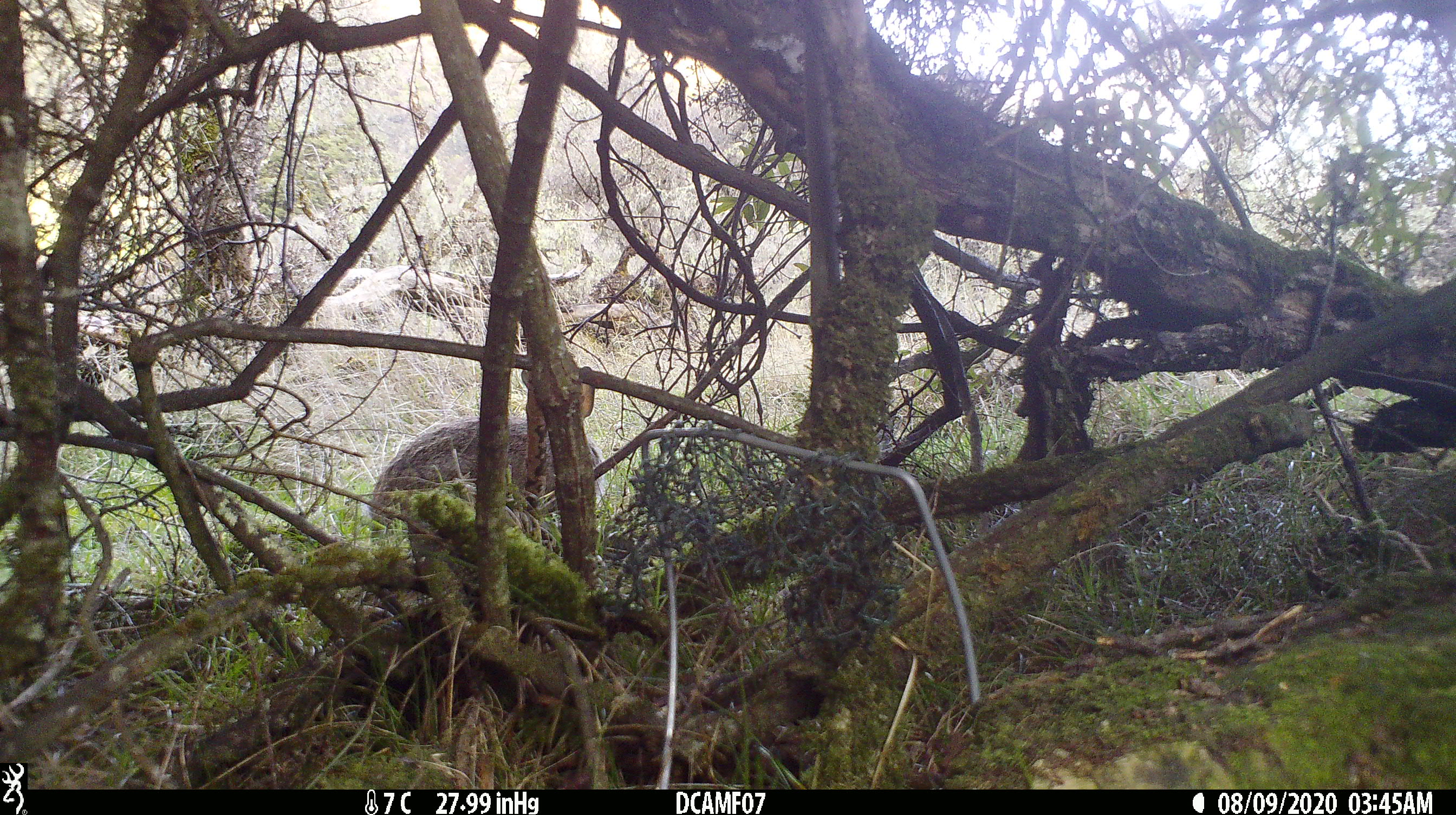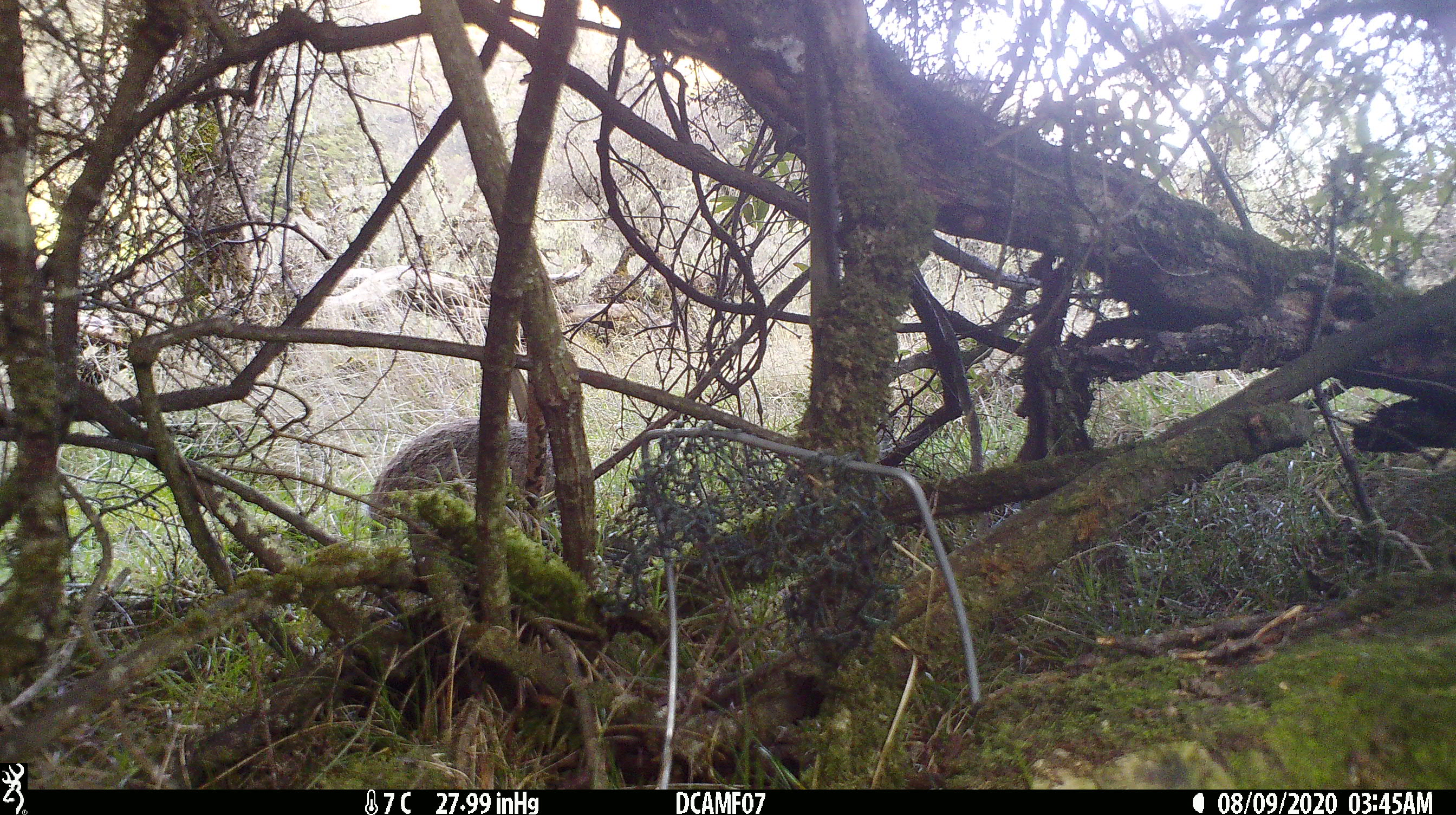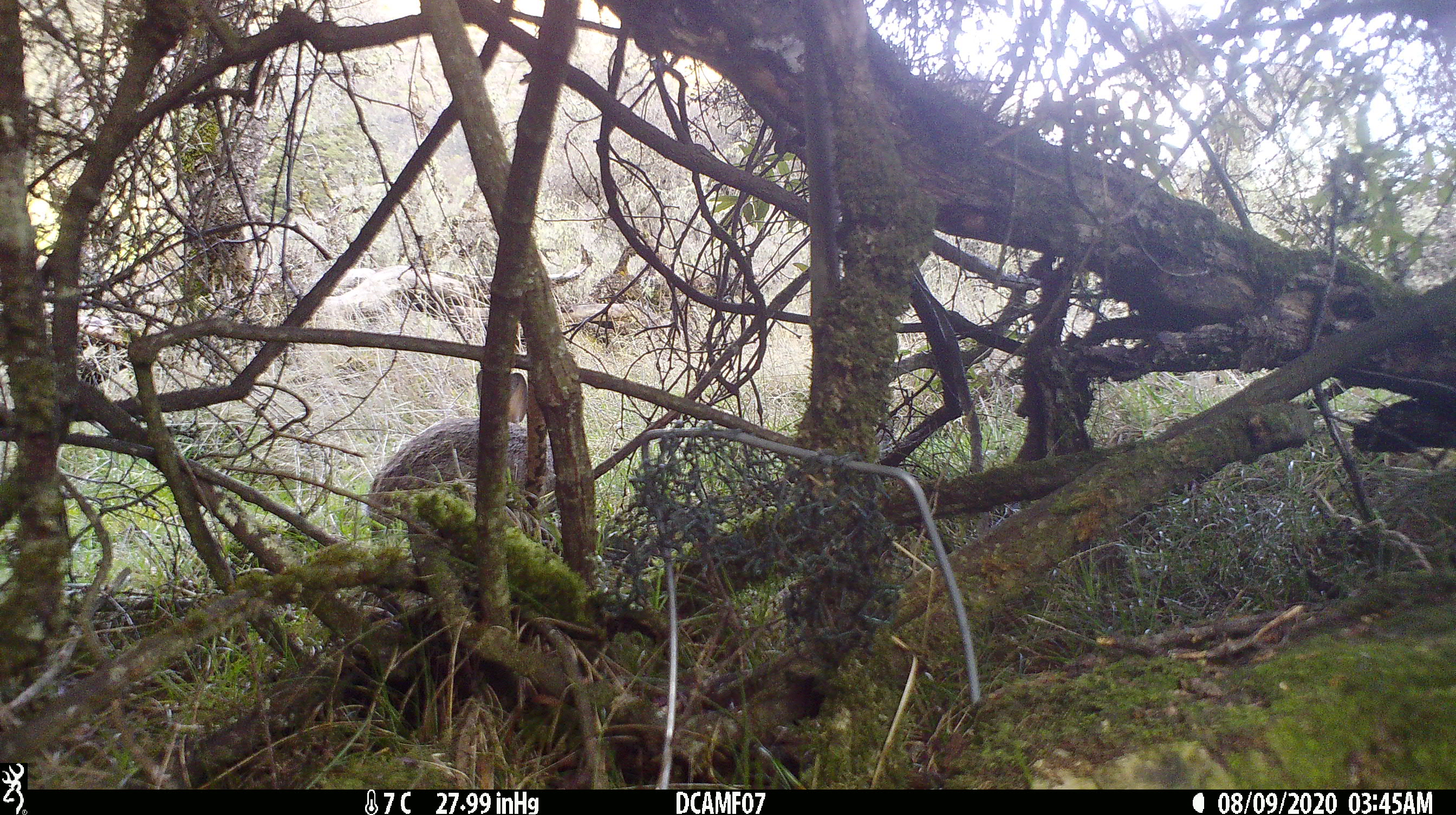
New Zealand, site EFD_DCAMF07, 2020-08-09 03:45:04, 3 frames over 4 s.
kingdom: Animalia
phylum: Chordata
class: Mammalia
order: Lagomorpha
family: Leporidae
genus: Oryctolagus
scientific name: Oryctolagus cuniculus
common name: european rabbit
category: rabbit